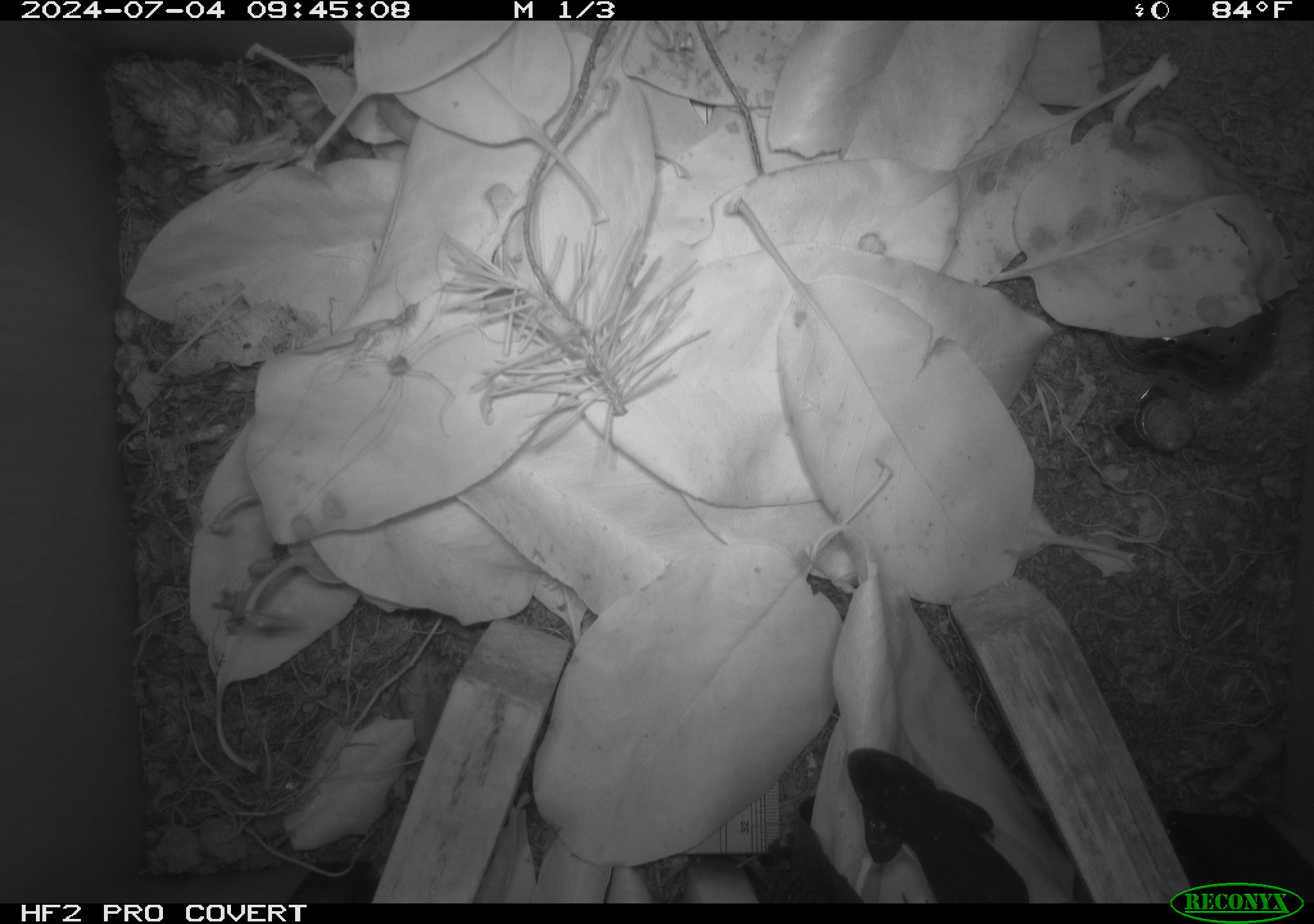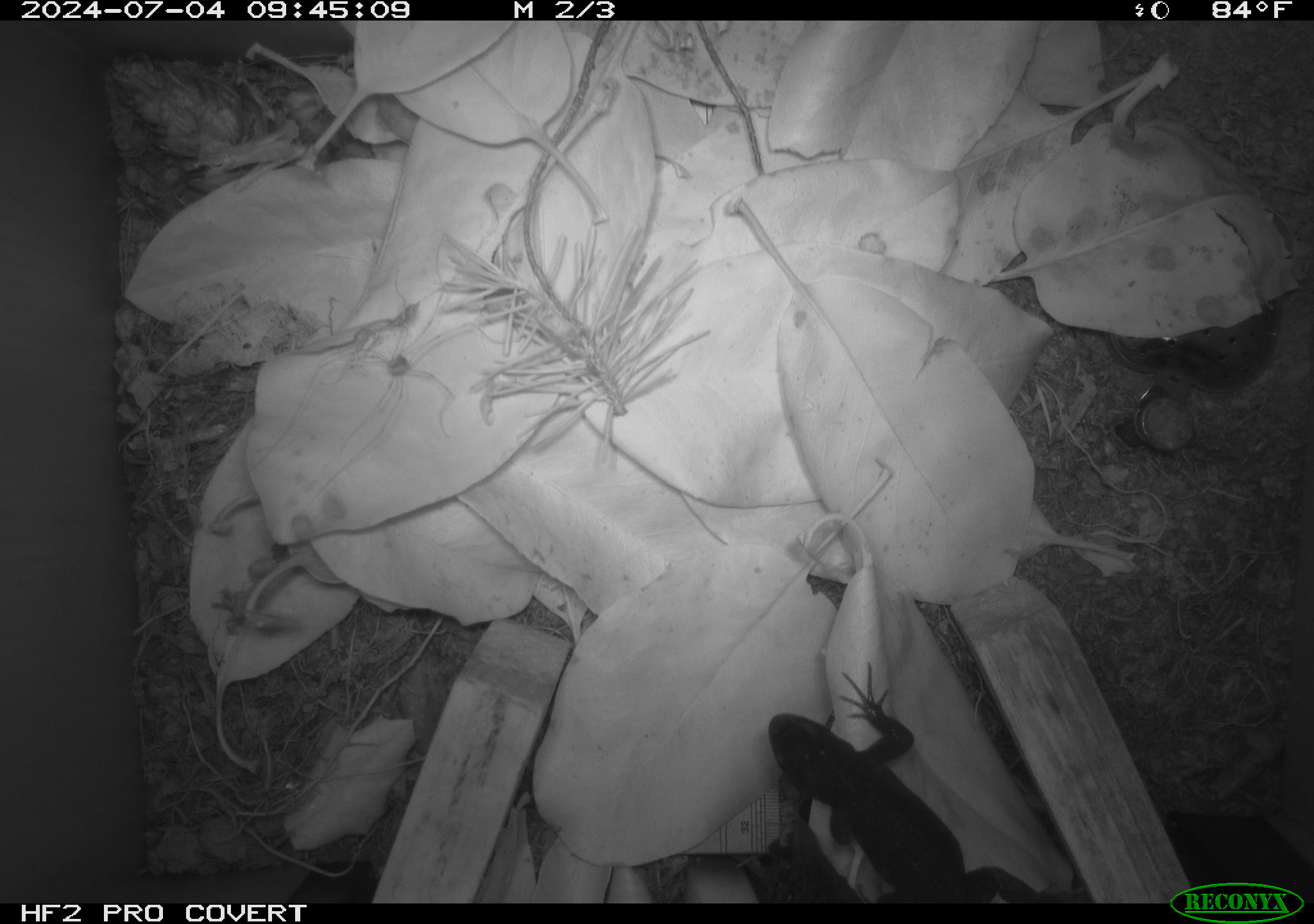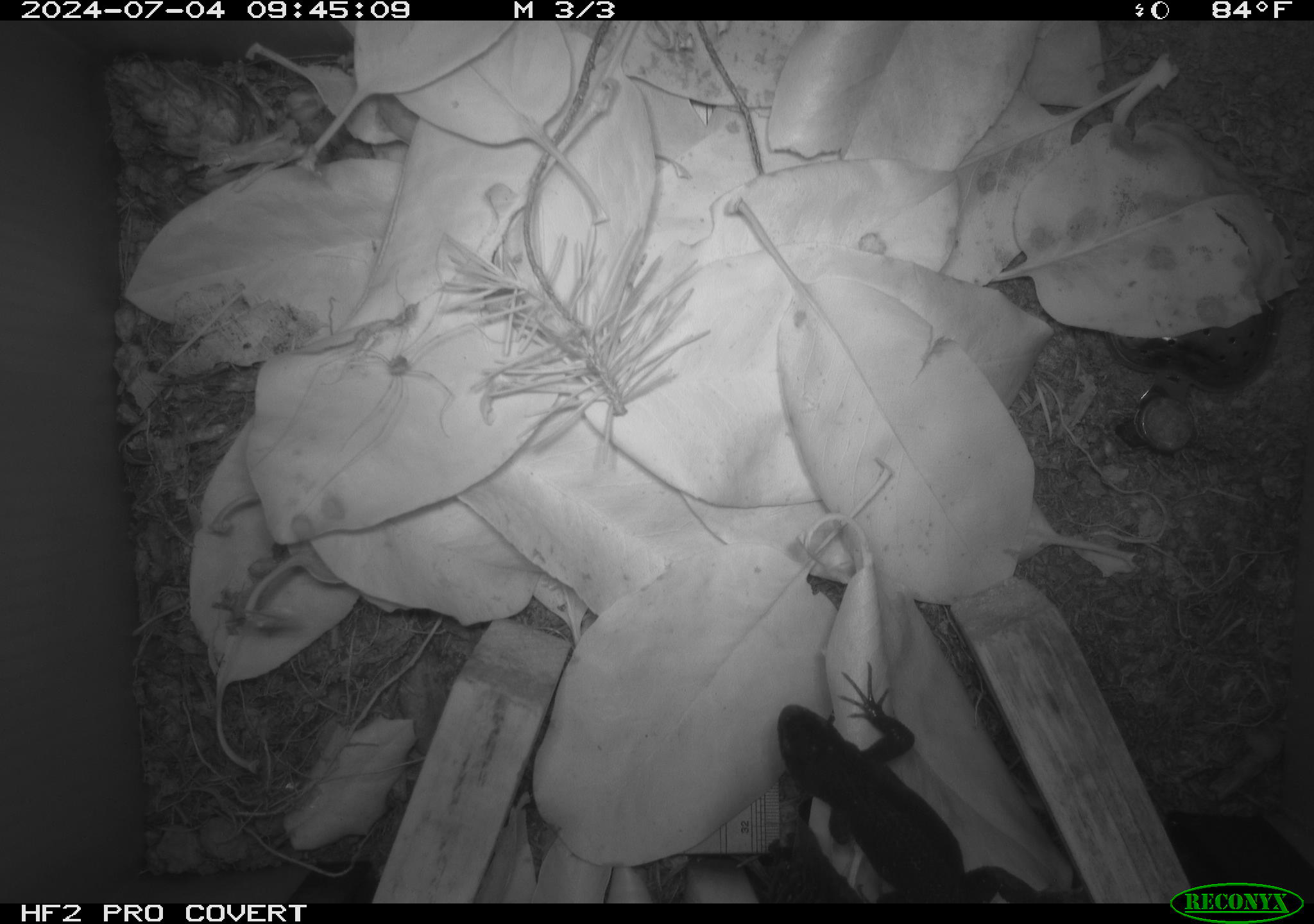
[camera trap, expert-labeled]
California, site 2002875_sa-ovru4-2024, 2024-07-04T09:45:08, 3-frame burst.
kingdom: Animalia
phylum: Chordata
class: Reptilia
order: Squamata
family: Phrynosomatidae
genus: Sceloporus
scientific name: Sceloporus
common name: spiny lizards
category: sceloporus species